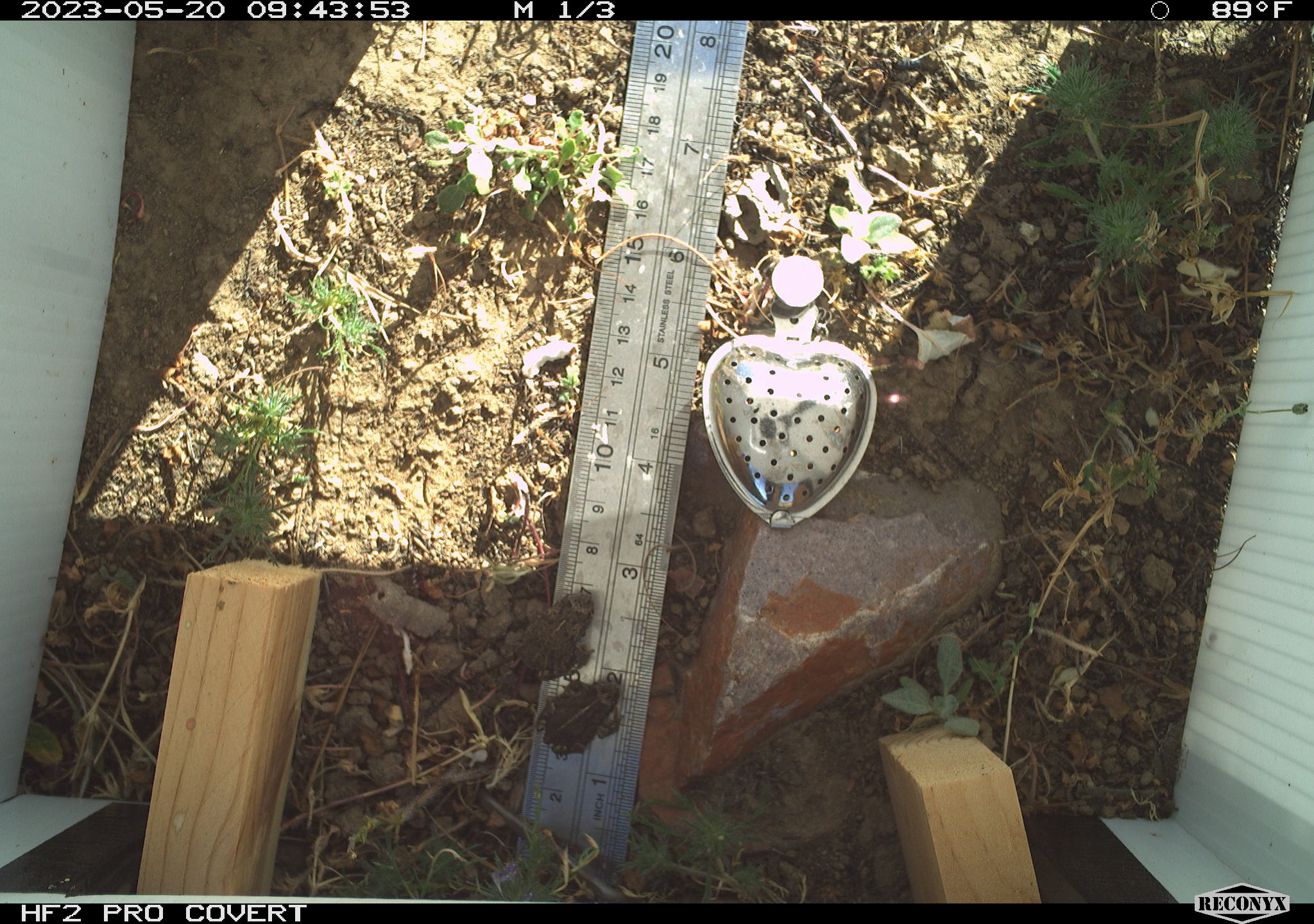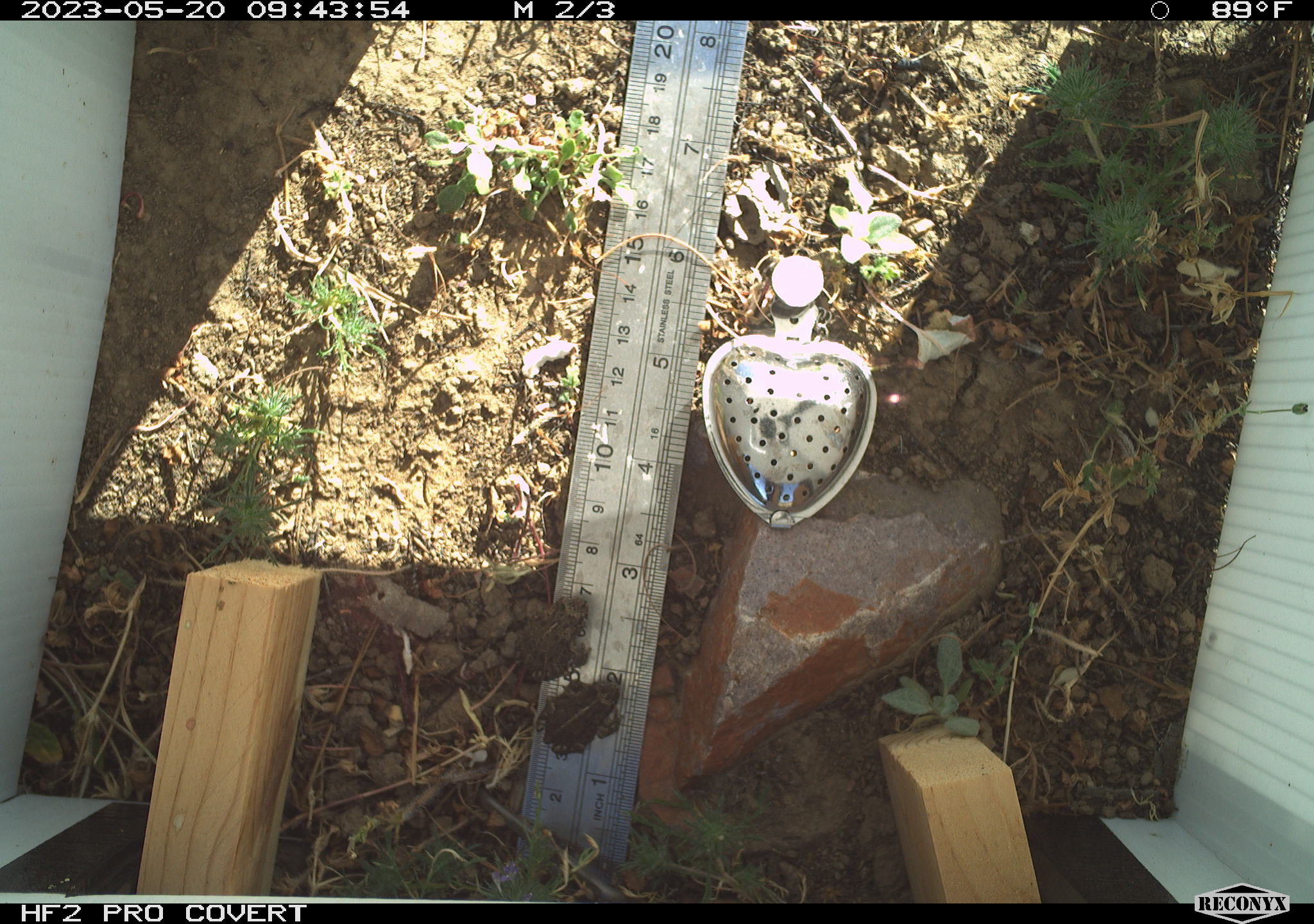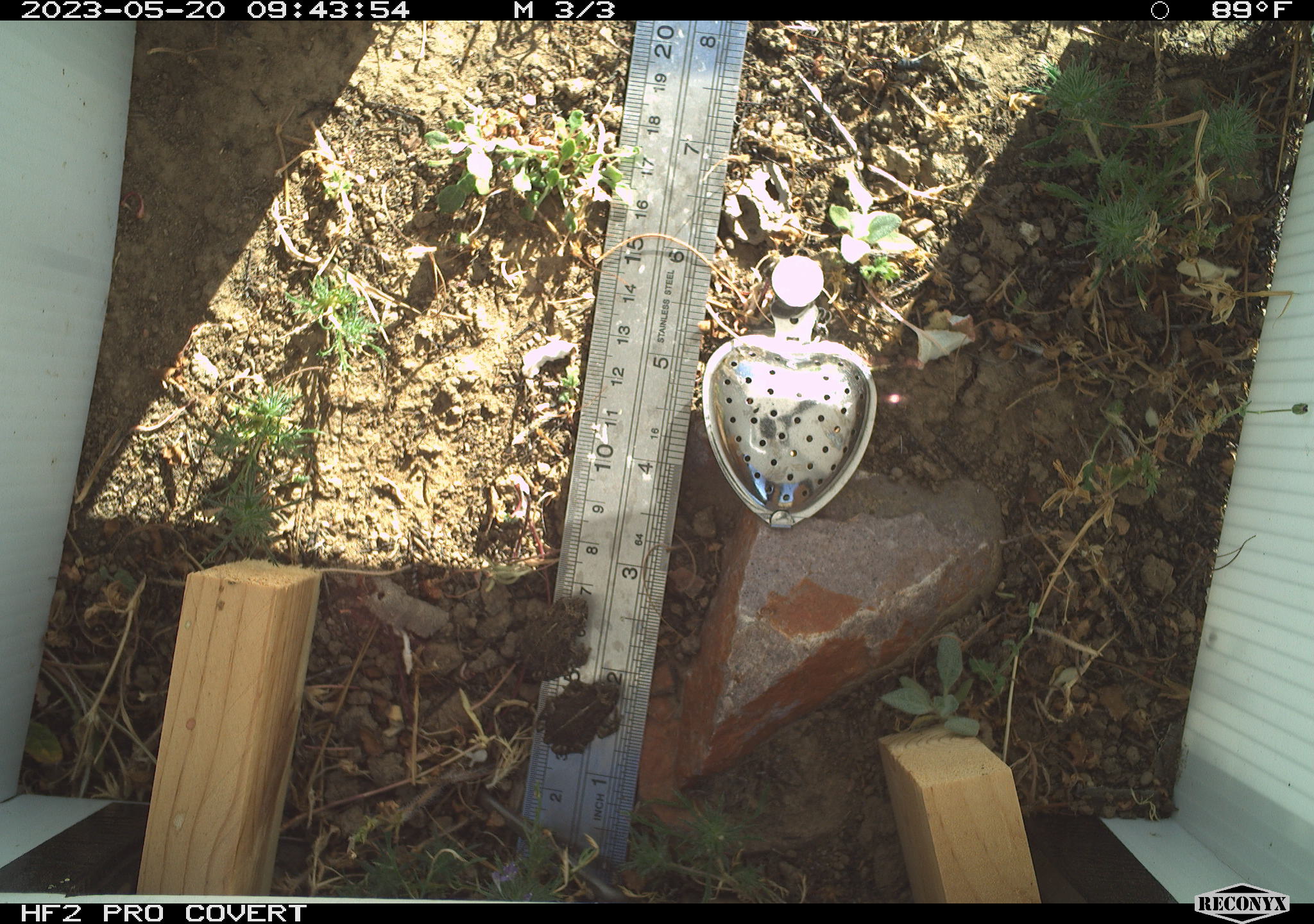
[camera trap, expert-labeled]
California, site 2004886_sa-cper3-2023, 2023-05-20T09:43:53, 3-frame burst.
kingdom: Animalia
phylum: Chordata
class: Amphibia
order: Anura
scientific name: Anura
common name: frogs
Frogs (Anura).